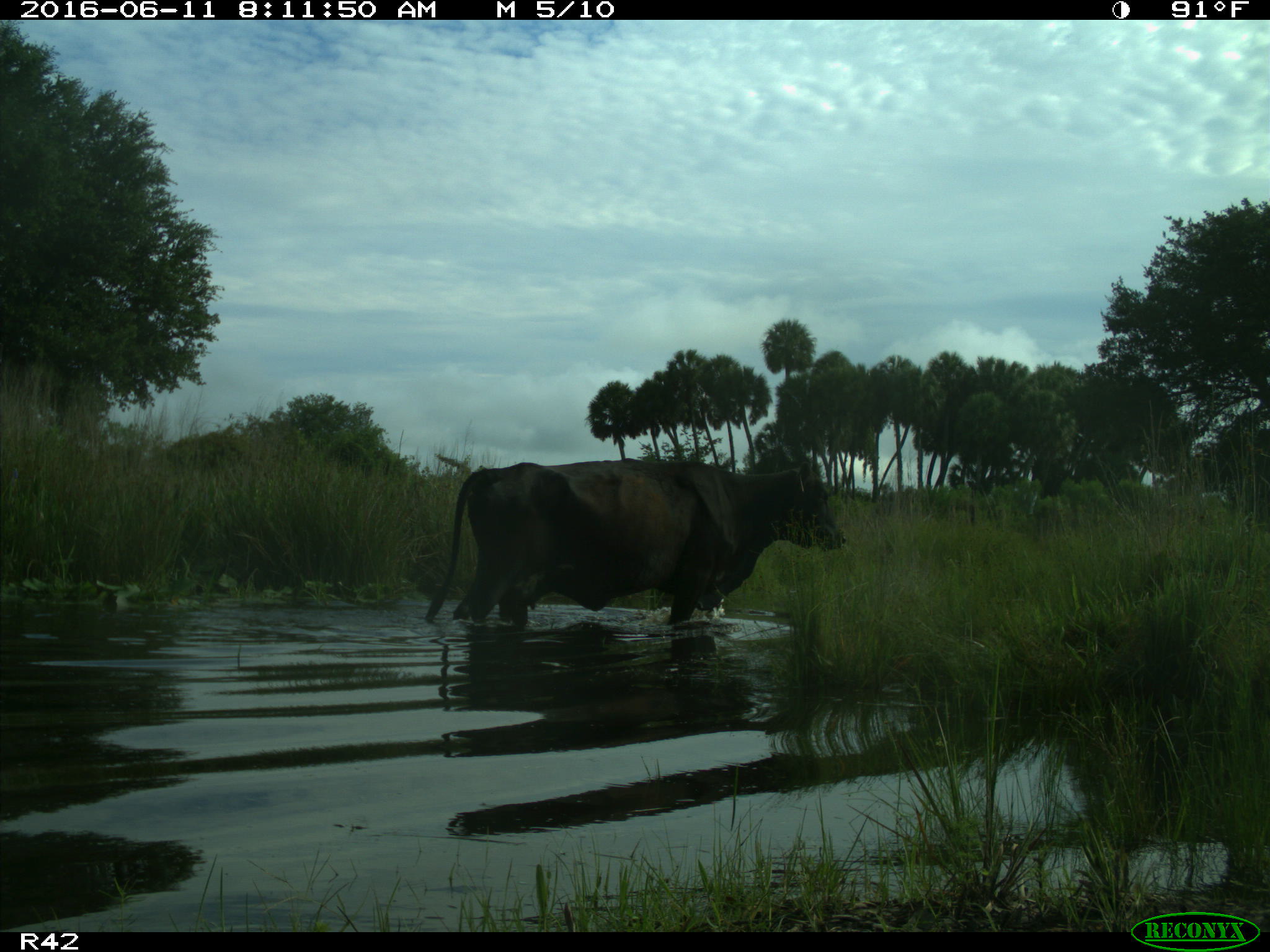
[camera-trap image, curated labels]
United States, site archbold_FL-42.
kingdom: Animalia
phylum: Chordata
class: Mammalia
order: Artiodactyla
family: Bovidae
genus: Bos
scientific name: Bos taurus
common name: domestic cow